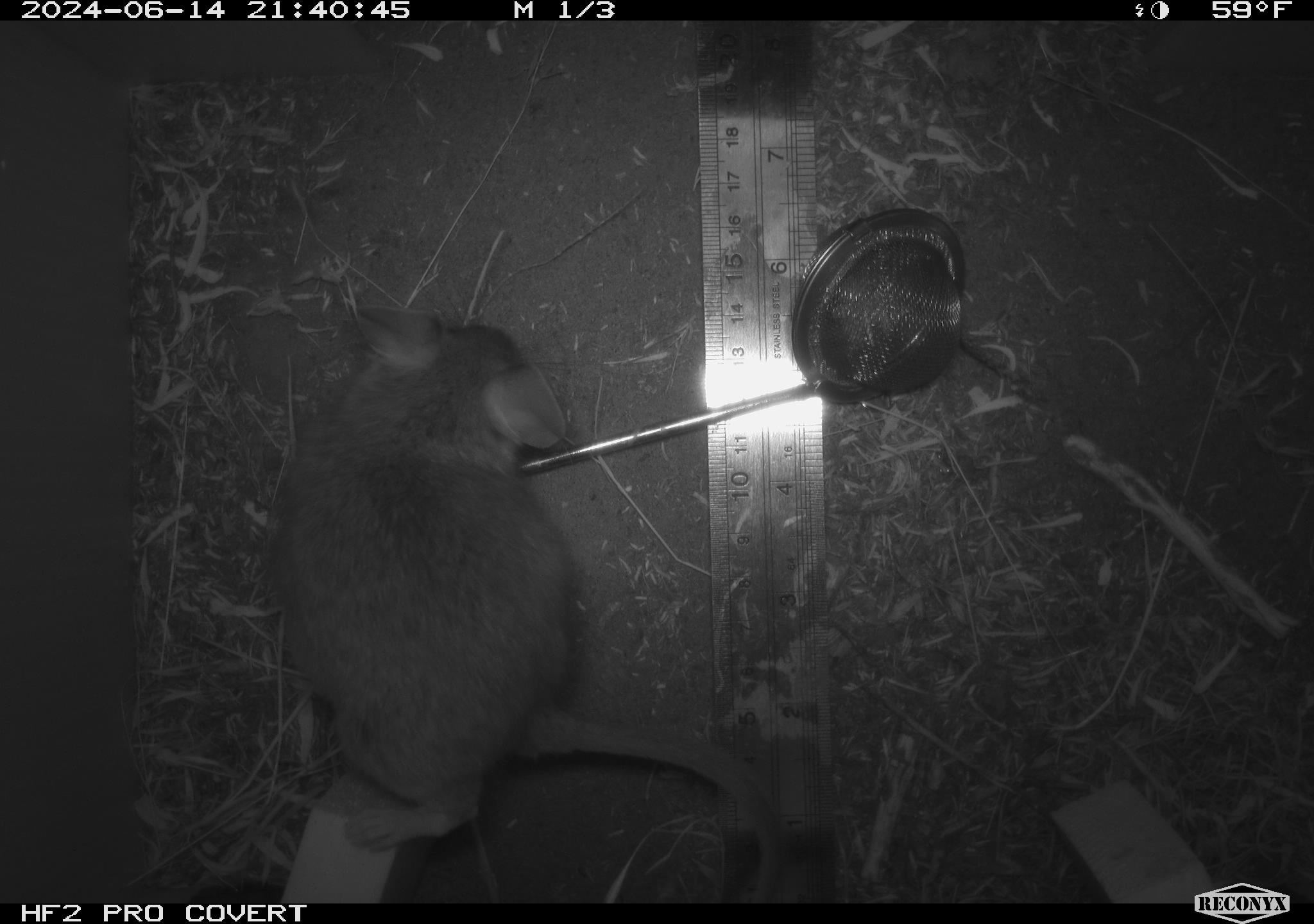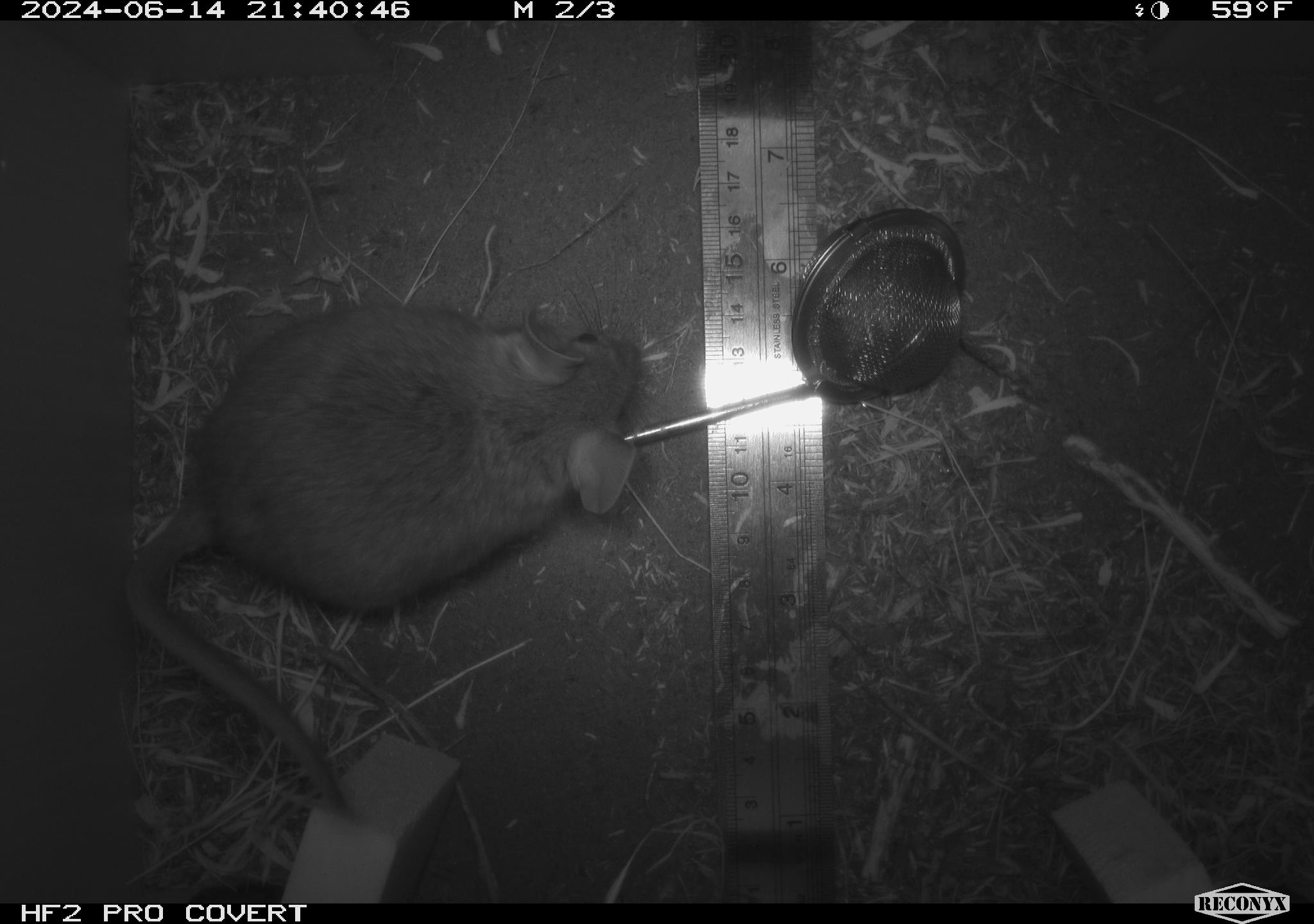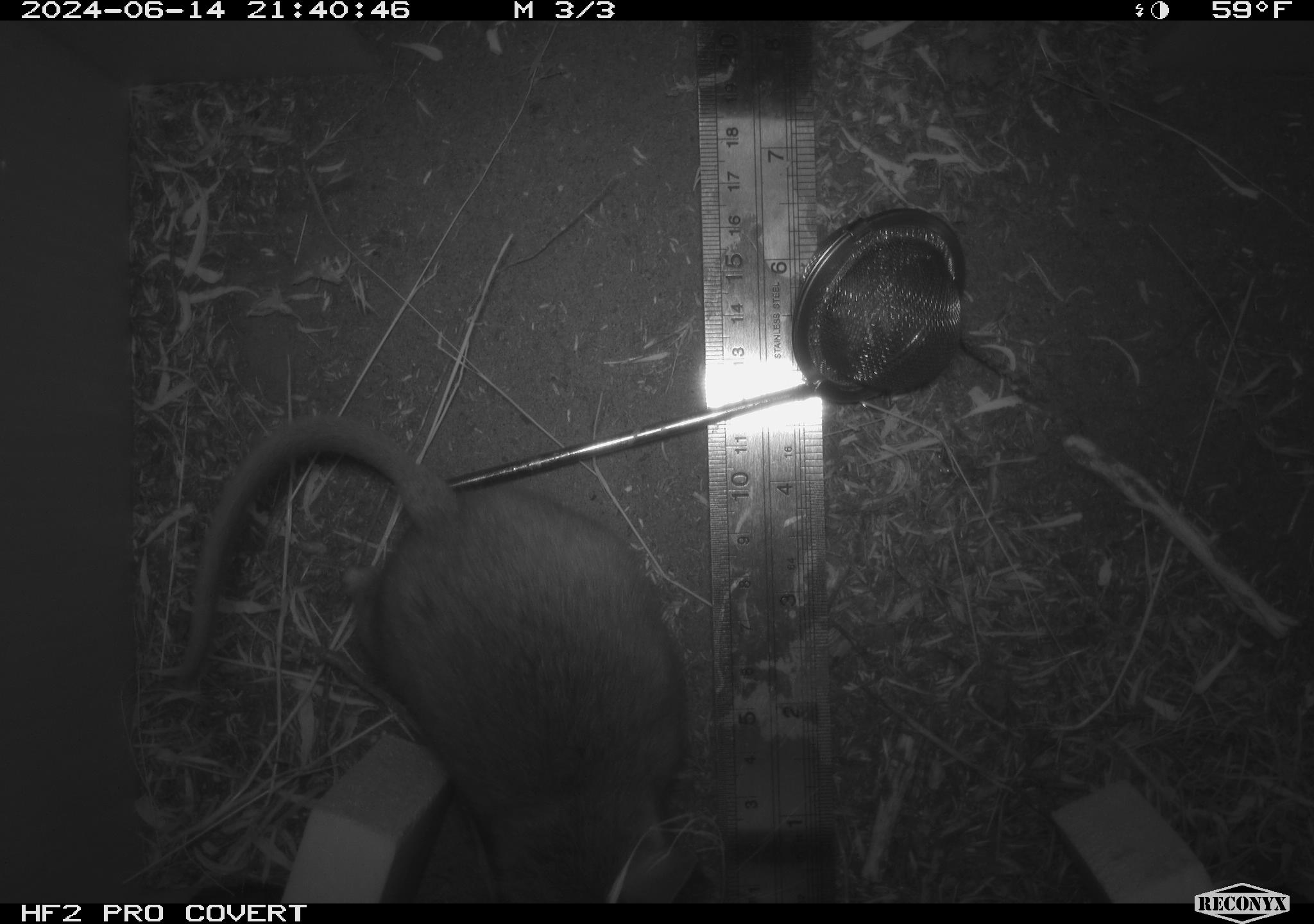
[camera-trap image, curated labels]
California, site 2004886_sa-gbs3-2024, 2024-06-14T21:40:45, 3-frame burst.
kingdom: Animalia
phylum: Chordata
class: Mammalia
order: Rodentia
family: Cricetidae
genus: Neotoma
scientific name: Neotoma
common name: pack rat or woodrat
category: neotoma species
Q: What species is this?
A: Neotoma species (pack rat or woodrat) (Neotoma).